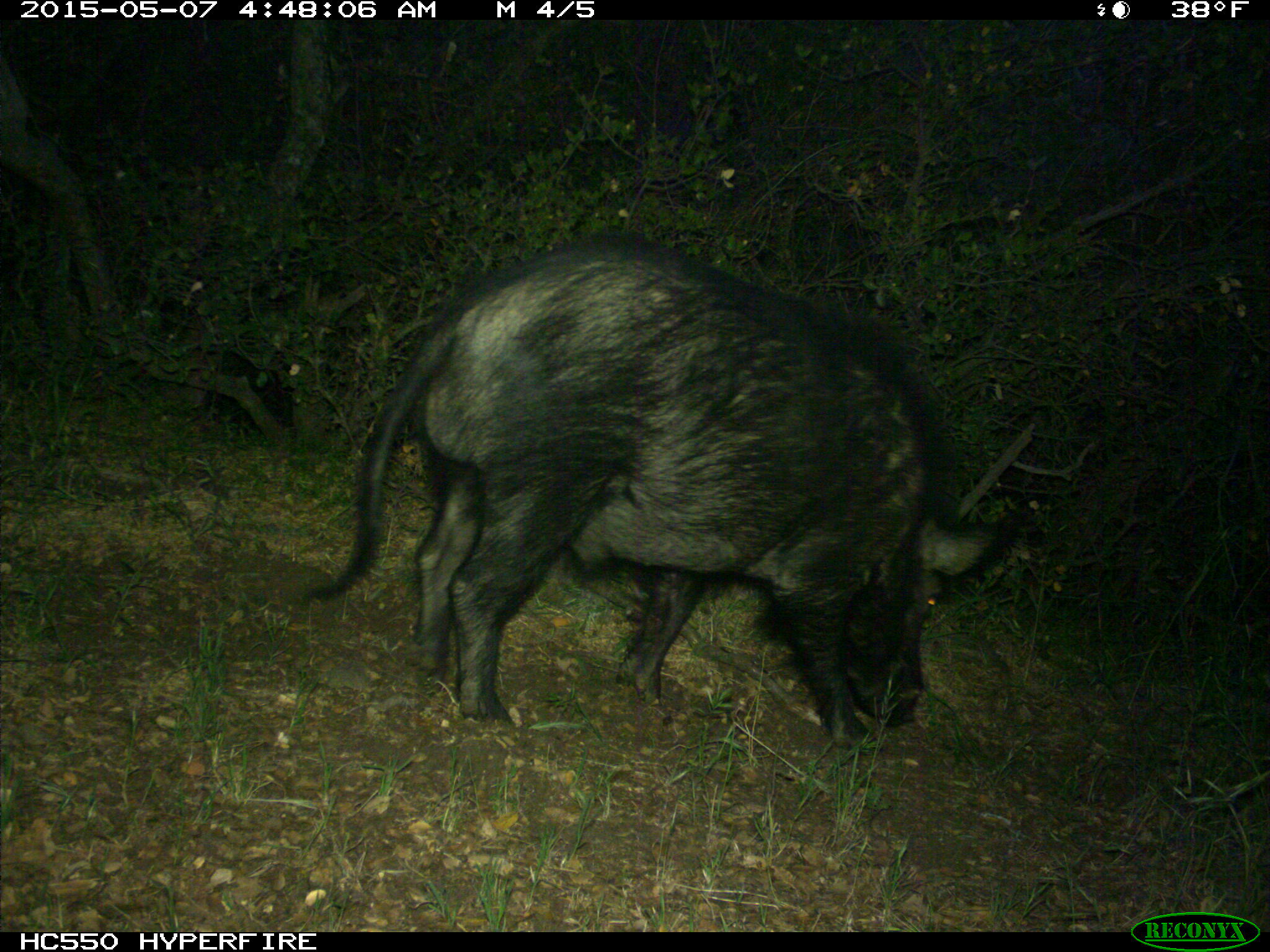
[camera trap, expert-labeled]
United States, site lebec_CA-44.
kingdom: Animalia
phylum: Chordata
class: Mammalia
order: Artiodactyla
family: Suidae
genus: Sus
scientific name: Sus scrofa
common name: wild boar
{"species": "Sus scrofa (wild boar)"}